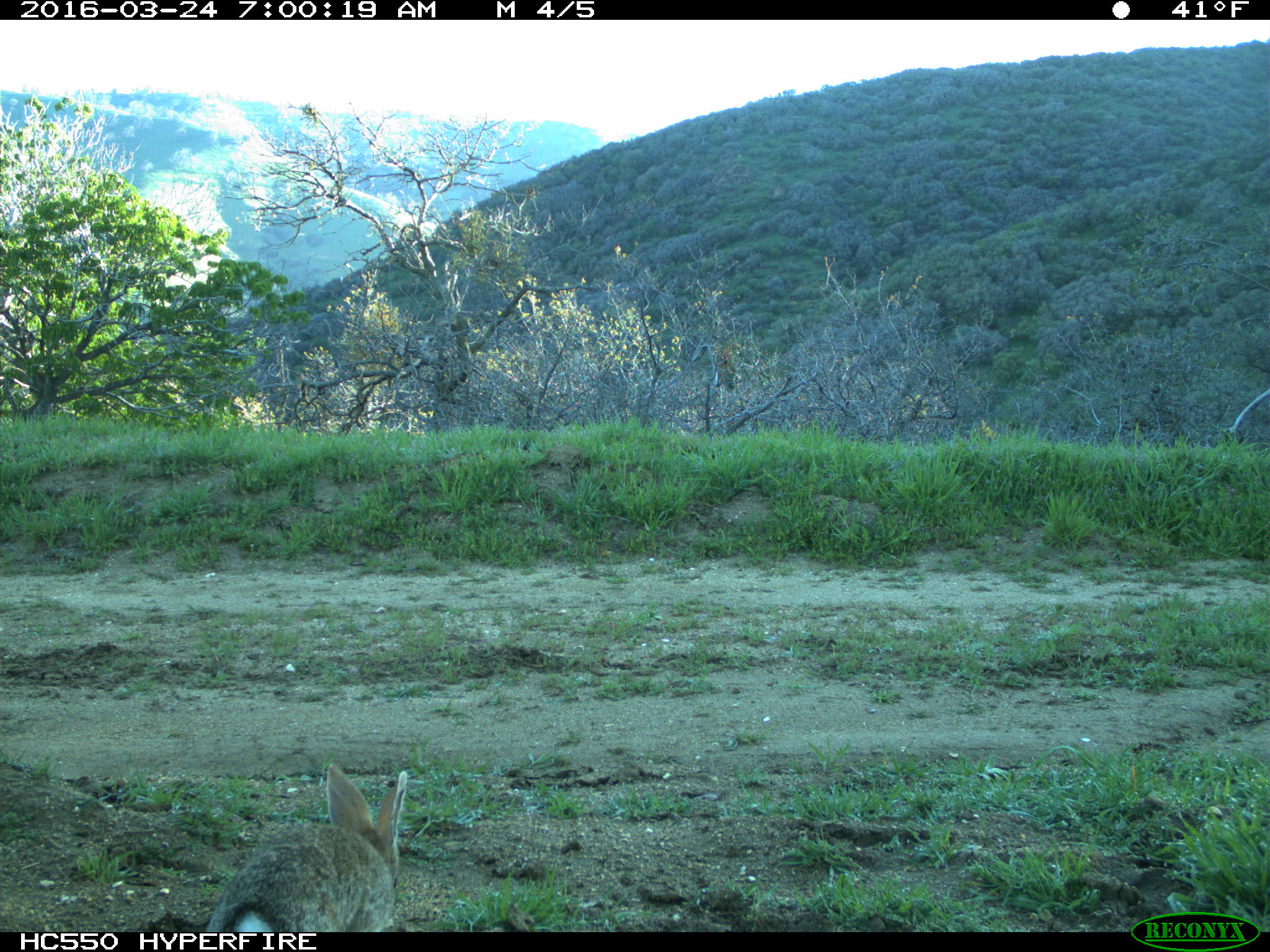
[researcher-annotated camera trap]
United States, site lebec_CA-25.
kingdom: Animalia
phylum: Chordata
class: Mammalia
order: Lagomorpha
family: Leporidae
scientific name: Leporidae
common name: rabbits and hares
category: unidentified rabbit